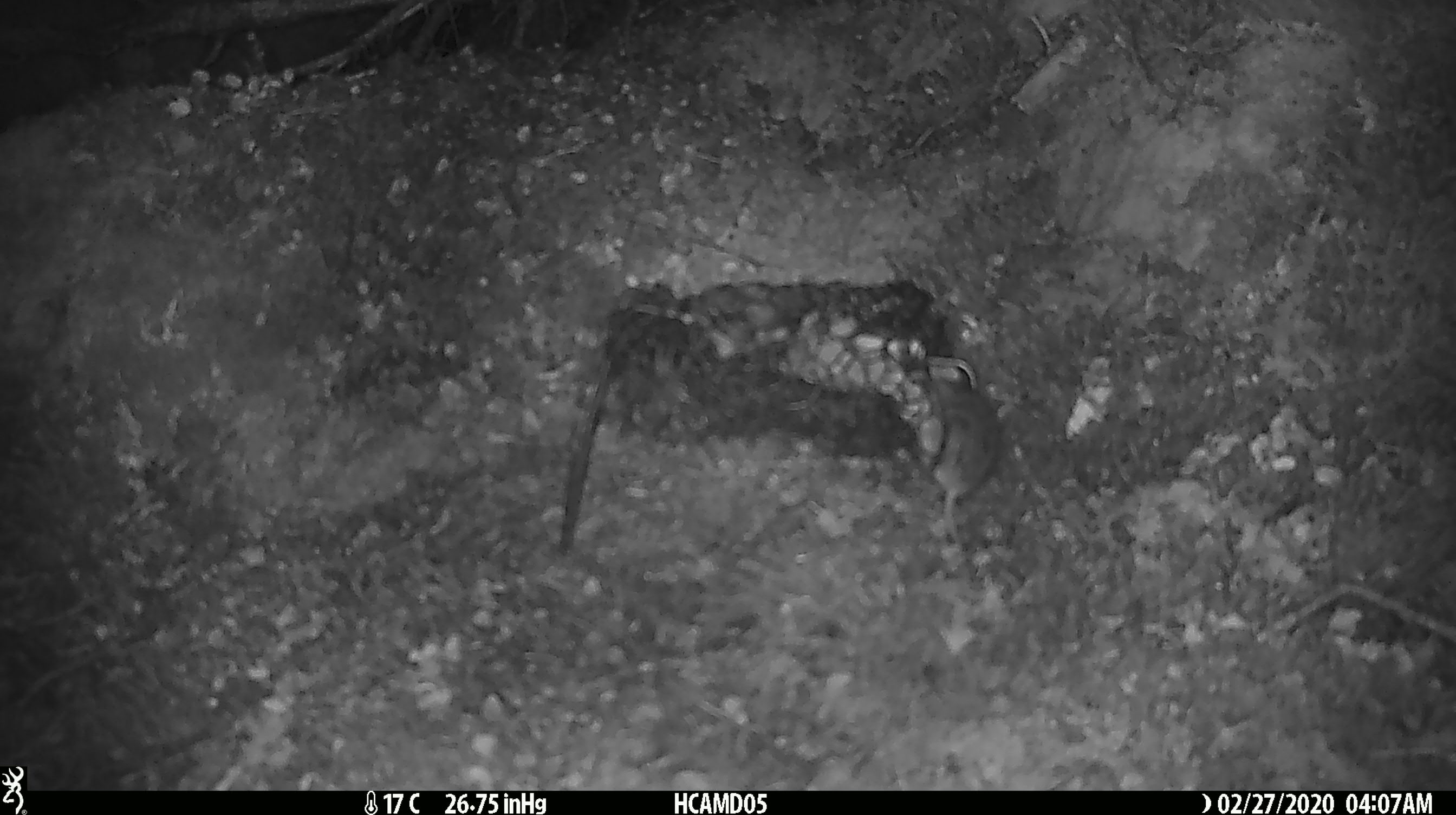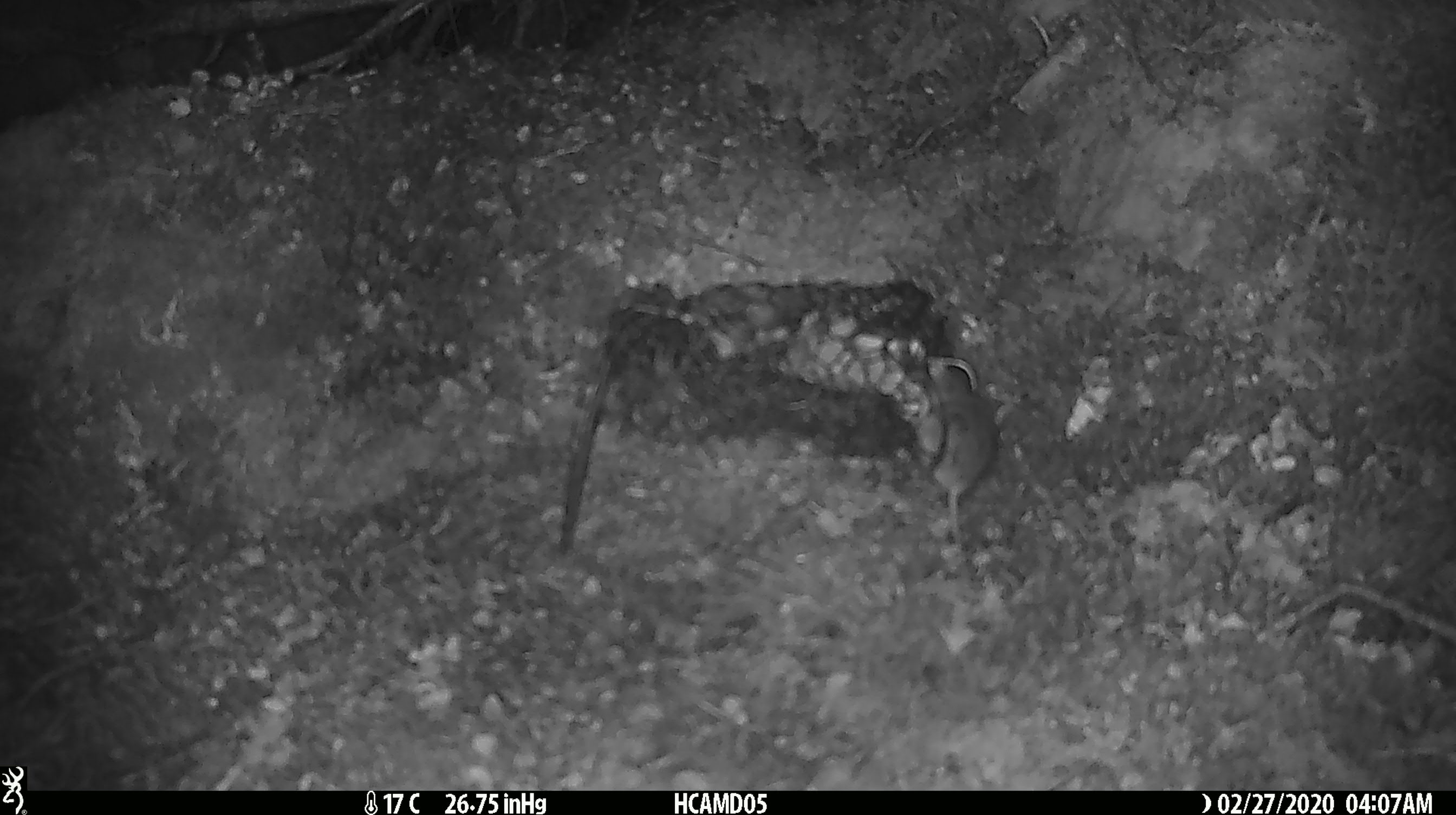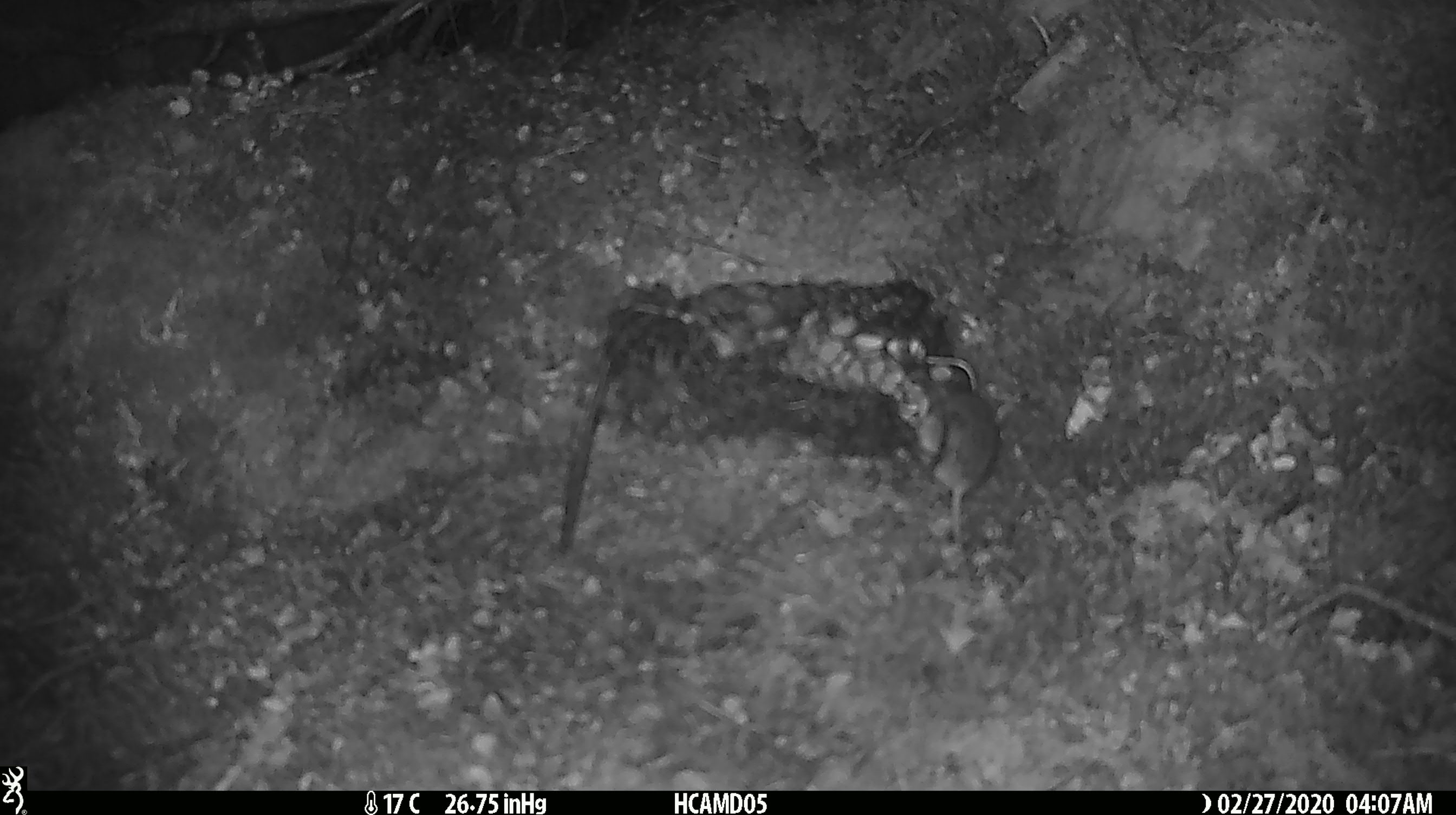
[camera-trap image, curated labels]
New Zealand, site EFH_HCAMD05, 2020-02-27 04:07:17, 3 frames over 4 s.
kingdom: Animalia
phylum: Chordata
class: Mammalia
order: Rodentia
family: Muridae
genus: Mus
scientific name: Mus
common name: mouse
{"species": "mouse (Mus)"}